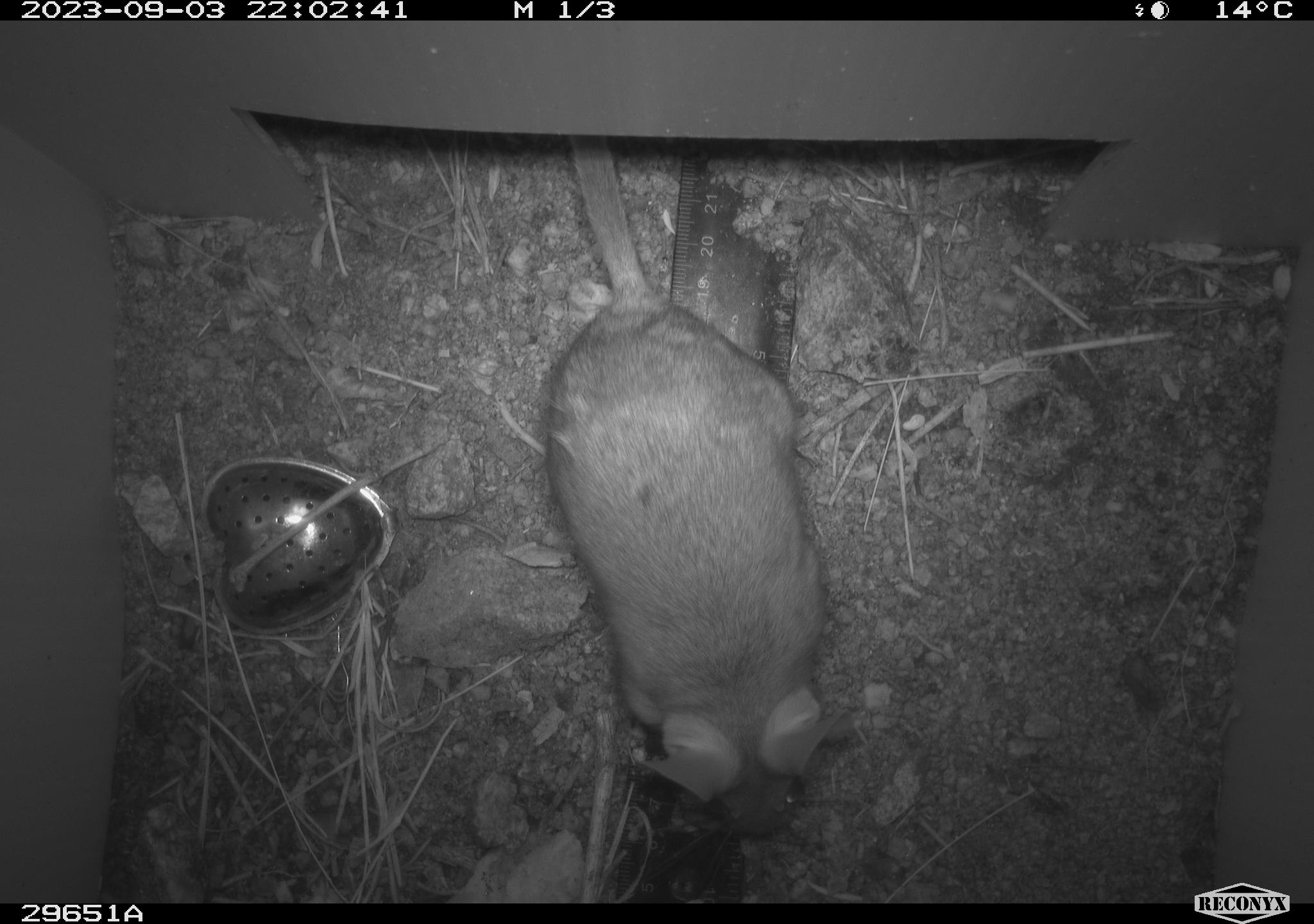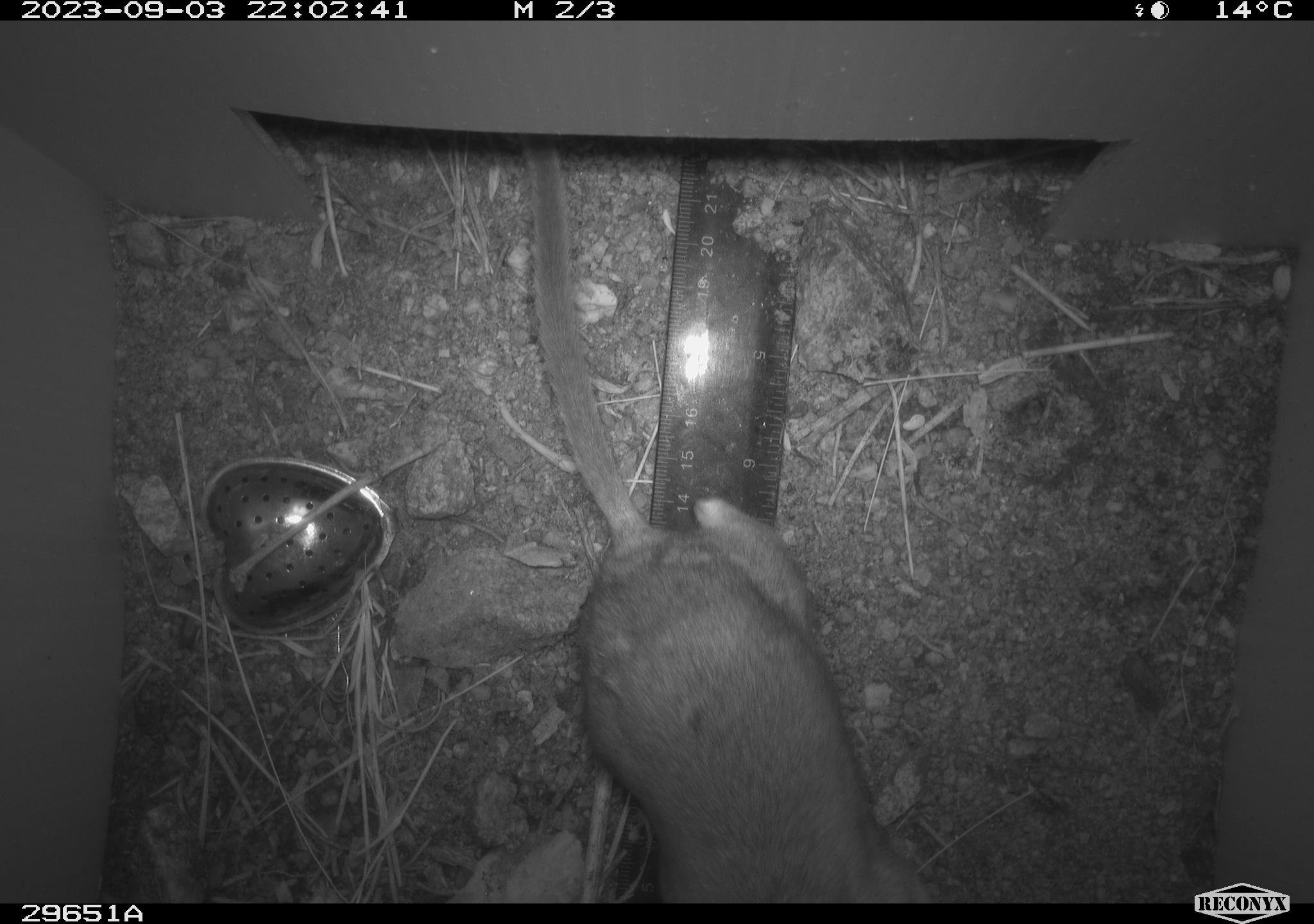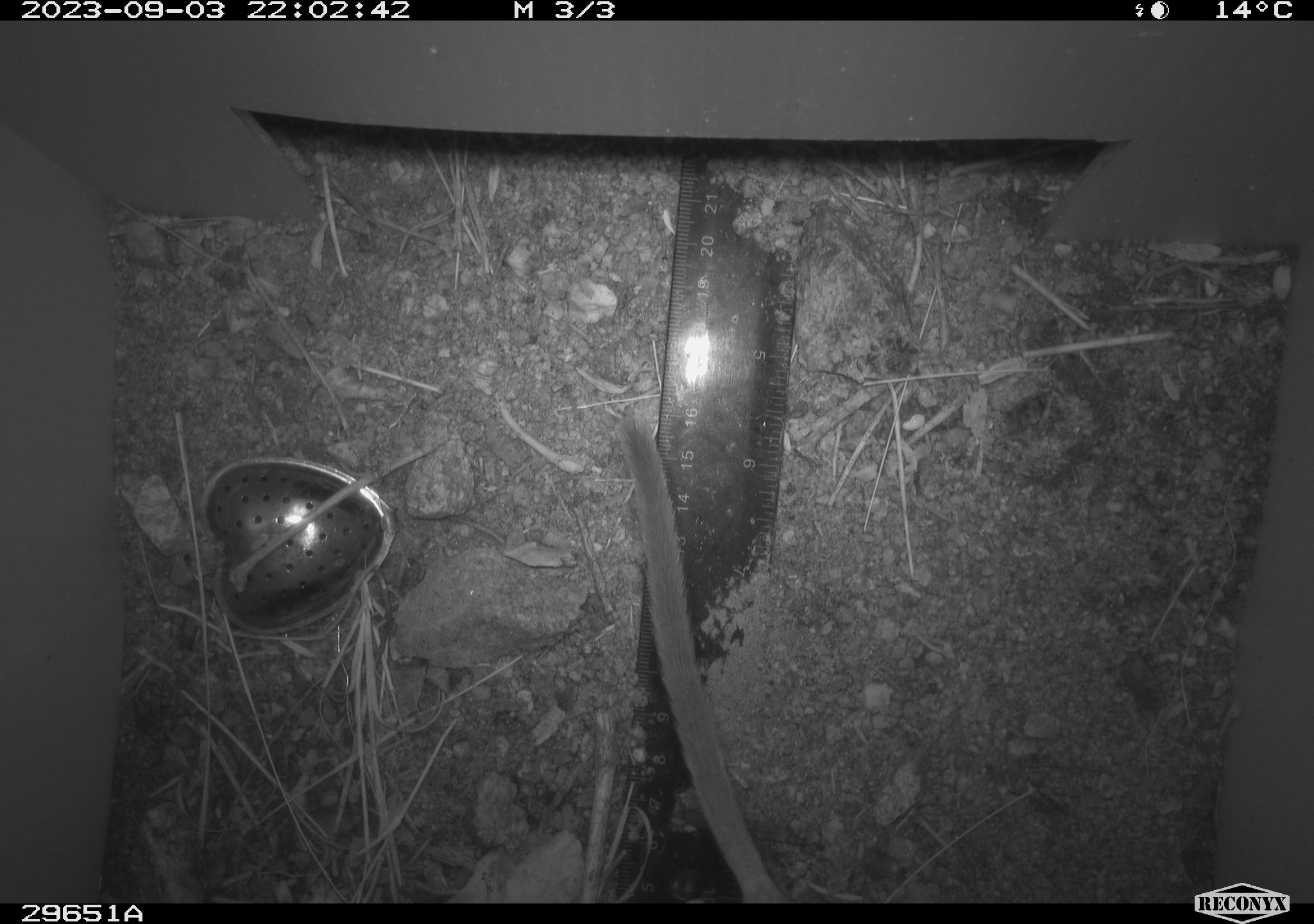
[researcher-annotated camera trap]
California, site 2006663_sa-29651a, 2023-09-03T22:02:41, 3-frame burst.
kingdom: Animalia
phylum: Chordata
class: Mammalia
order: Rodentia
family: Cricetidae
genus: Neotoma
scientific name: Neotoma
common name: pack rat or woodrat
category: neotoma species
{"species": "neotoma species (pack rat or woodrat) (Neotoma)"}